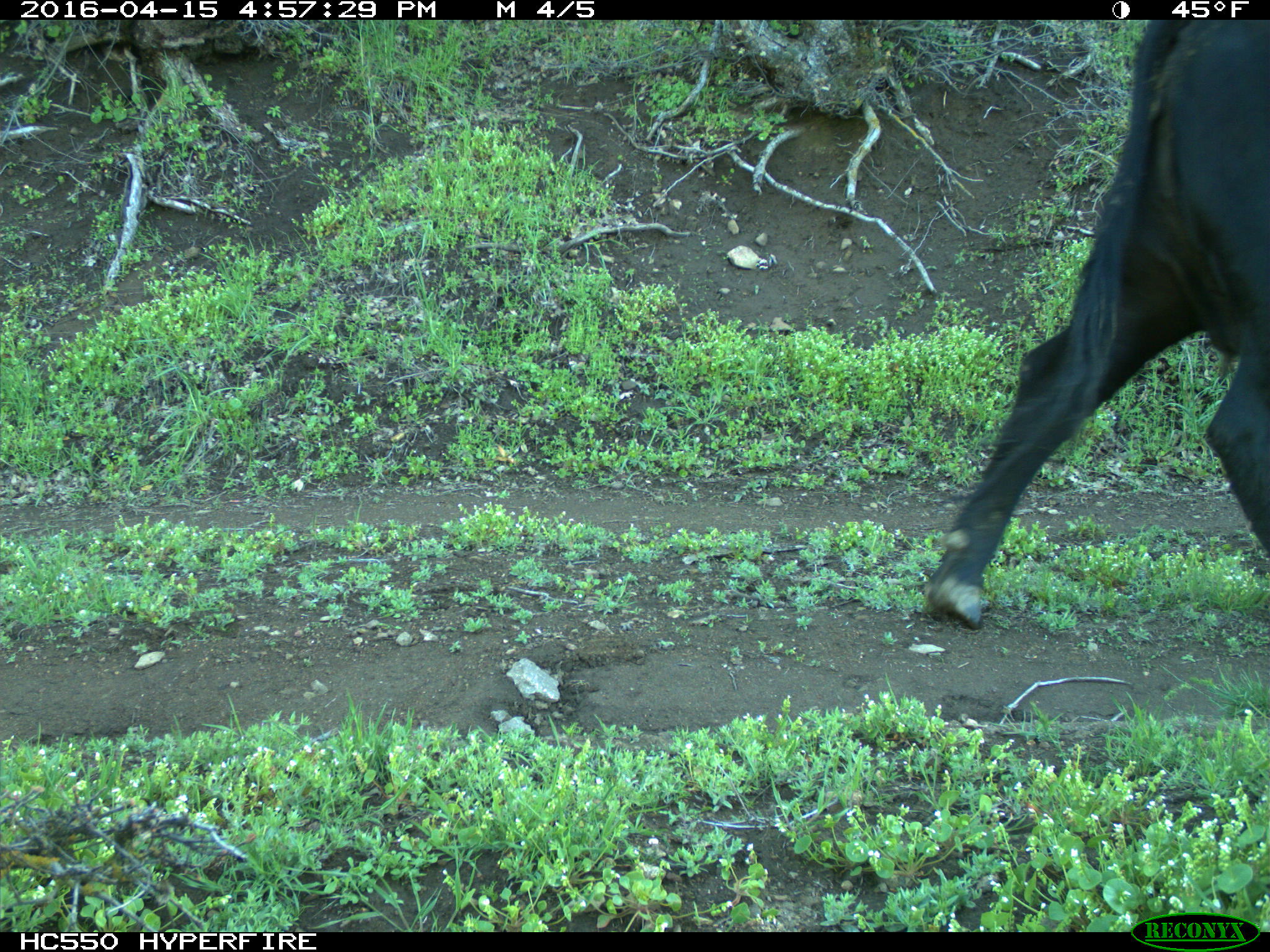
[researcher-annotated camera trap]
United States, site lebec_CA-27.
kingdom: Animalia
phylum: Chordata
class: Mammalia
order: Artiodactyla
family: Bovidae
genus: Bos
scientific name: Bos taurus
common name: domestic cow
Bos taurus (domestic cow).